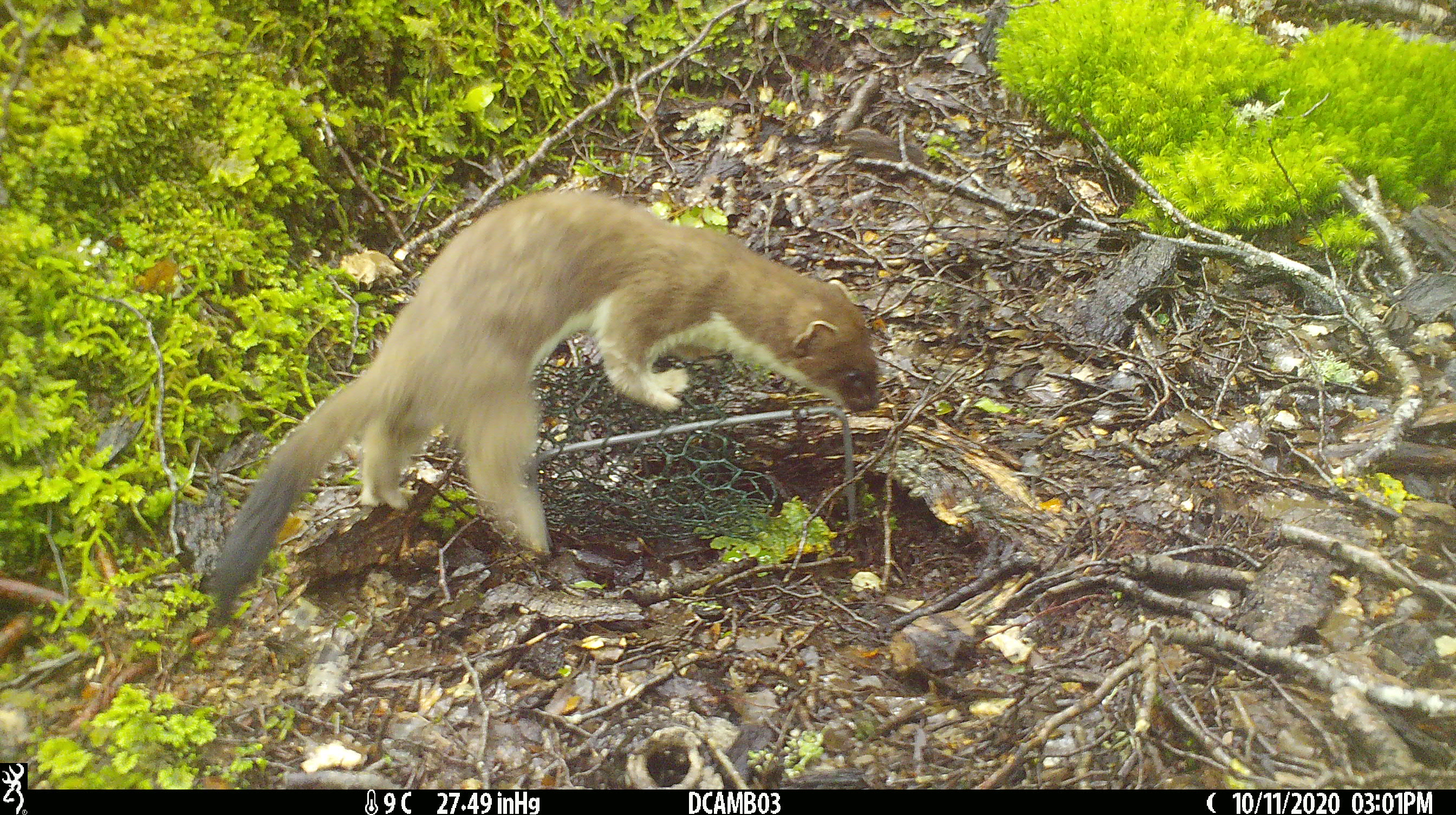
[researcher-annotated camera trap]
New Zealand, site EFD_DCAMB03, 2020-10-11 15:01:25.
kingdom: Animalia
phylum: Chordata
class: Mammalia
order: Carnivora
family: Mustelidae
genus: Mustela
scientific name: Mustela erminea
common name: stoat